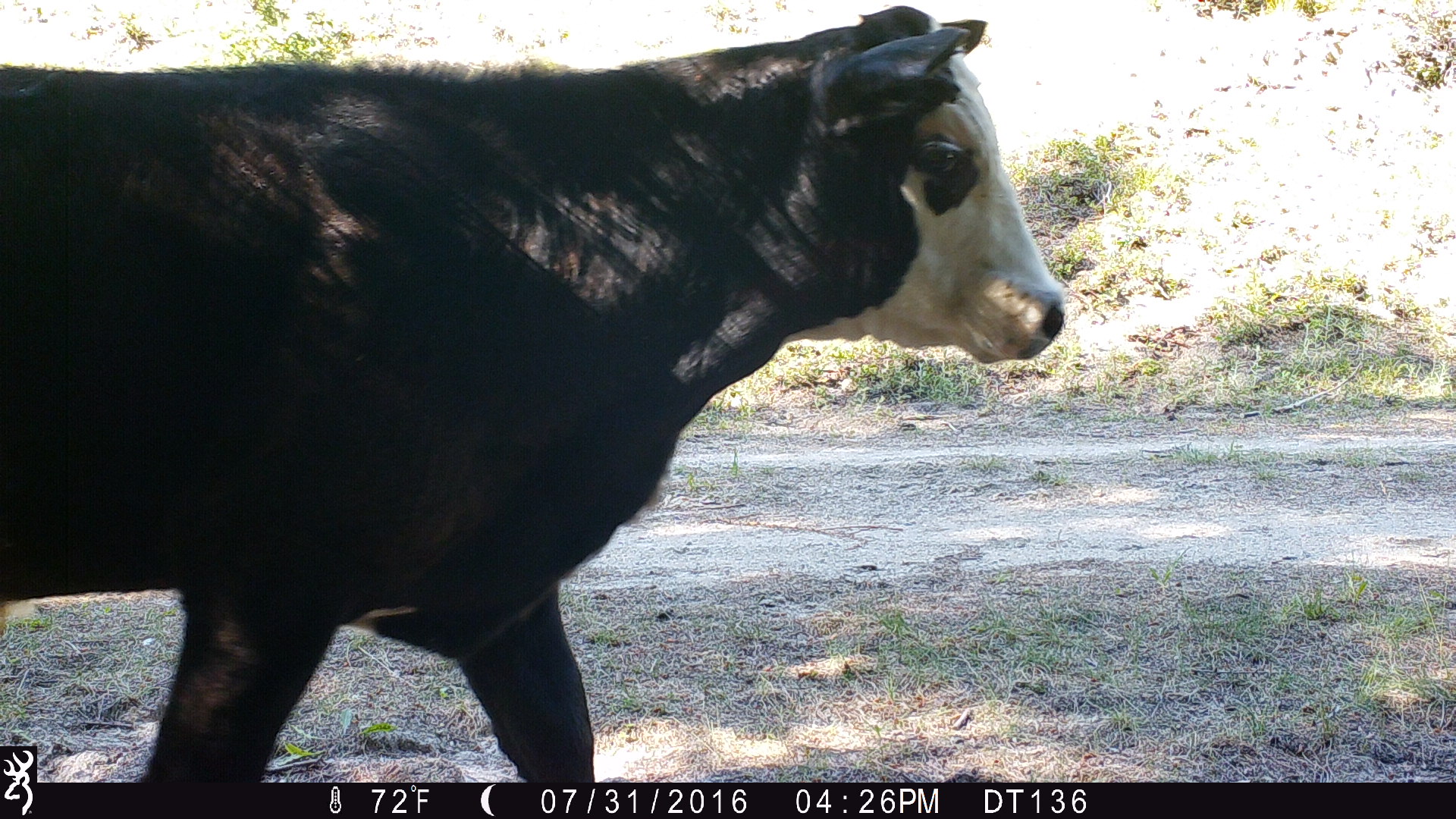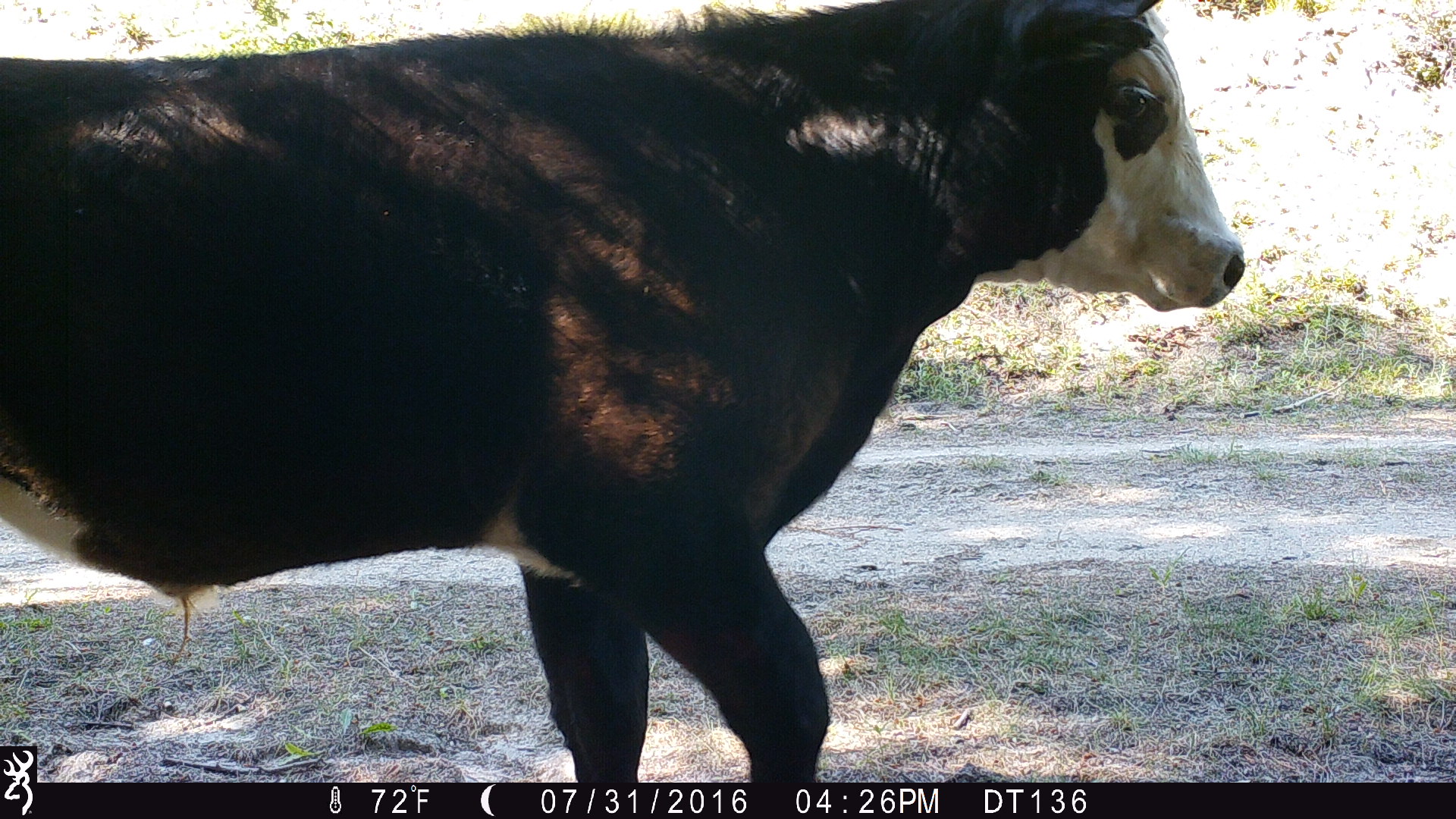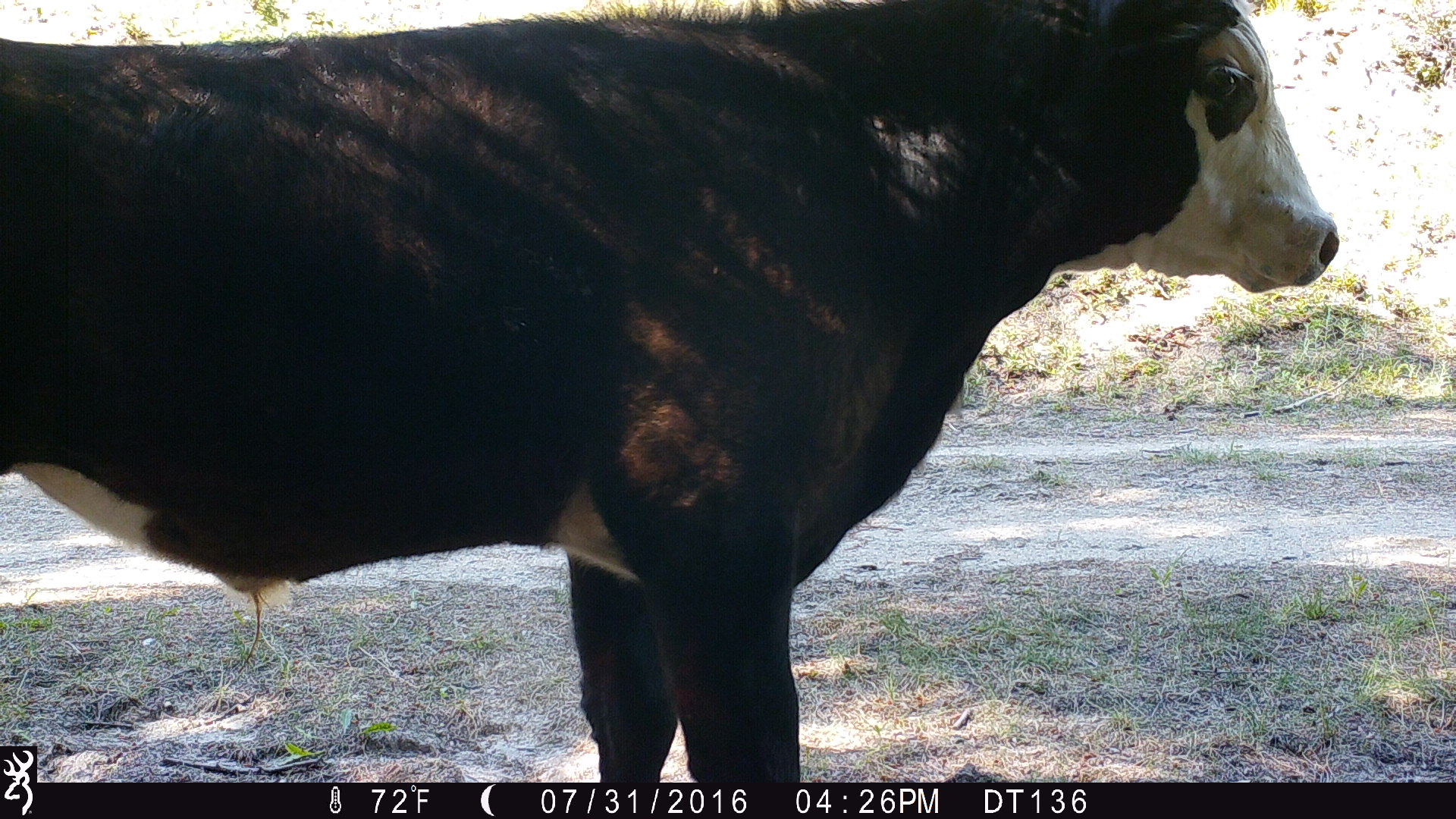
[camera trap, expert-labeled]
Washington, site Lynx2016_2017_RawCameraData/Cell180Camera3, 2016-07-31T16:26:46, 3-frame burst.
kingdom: Animalia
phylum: Chordata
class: Mammalia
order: Artiodactyla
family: Bovidae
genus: Bos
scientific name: Bos taurus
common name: domestic cattle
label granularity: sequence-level